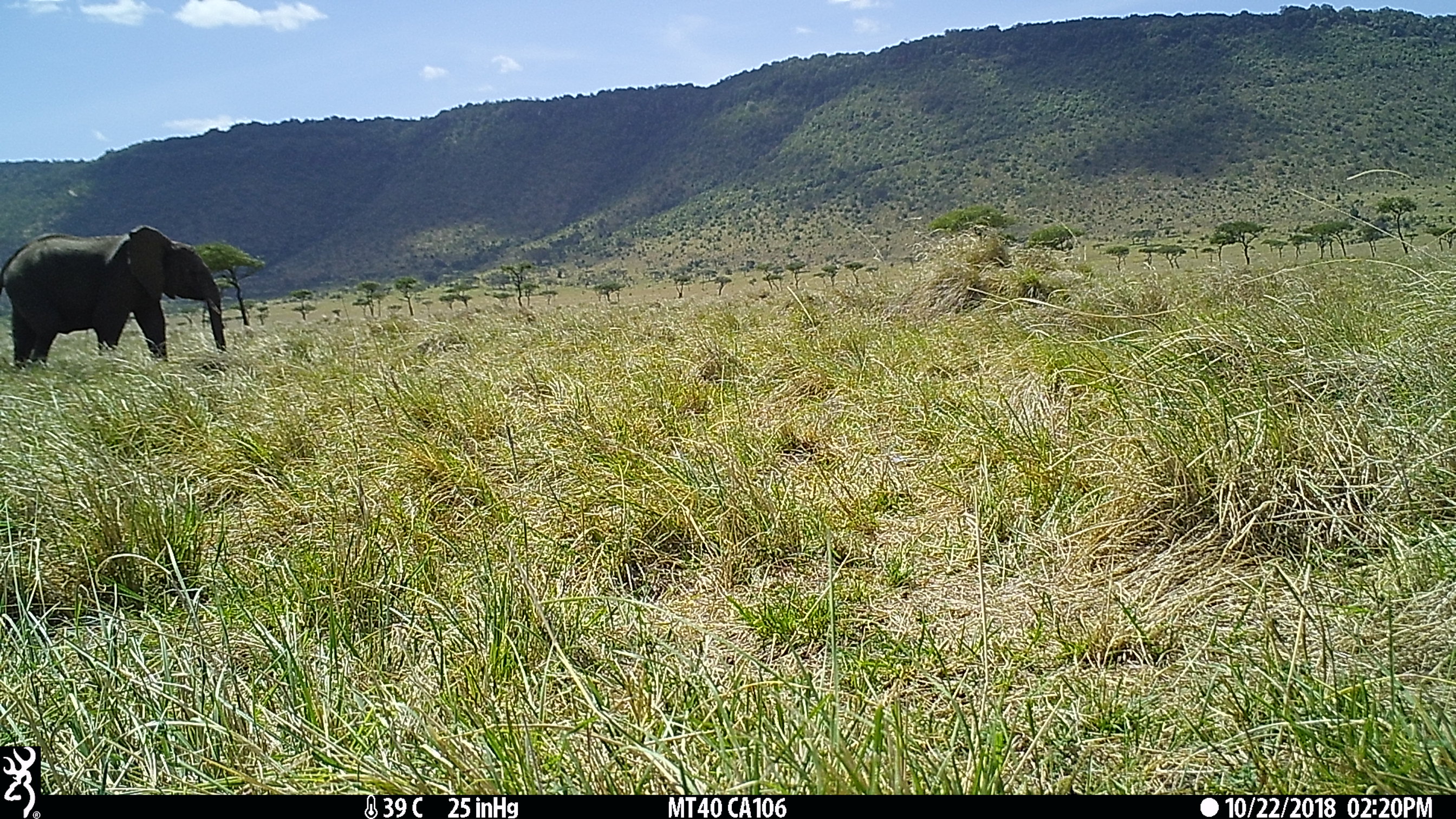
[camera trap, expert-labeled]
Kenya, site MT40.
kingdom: Animalia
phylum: Chordata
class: Mammalia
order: Proboscidea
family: Elephantidae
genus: Loxodonta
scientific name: Loxodonta africana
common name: elephant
Elephant (Loxodonta africana).